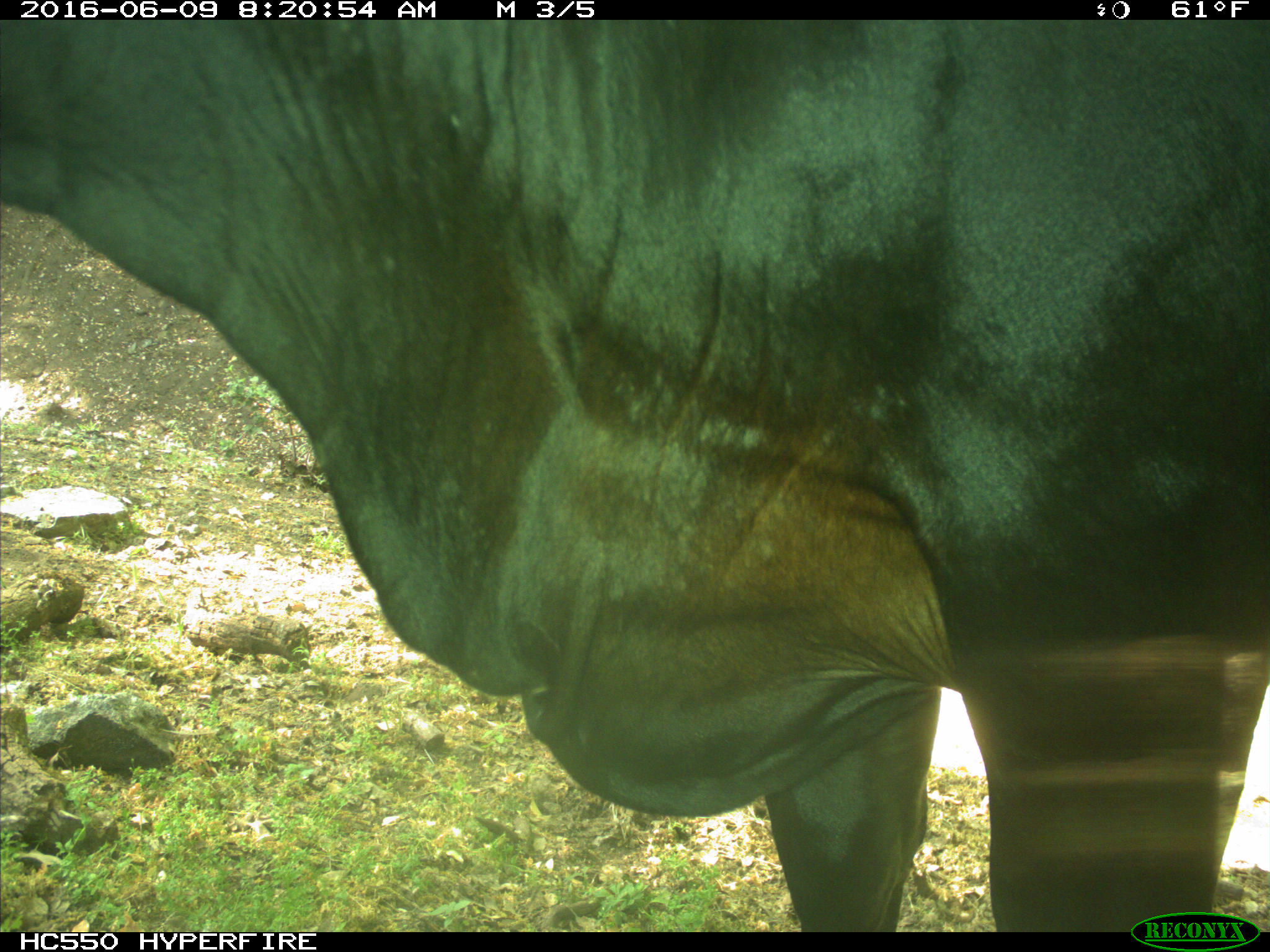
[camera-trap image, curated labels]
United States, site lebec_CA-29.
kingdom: Animalia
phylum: Chordata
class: Mammalia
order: Artiodactyla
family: Bovidae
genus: Bos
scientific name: Bos taurus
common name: domestic cow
Bos taurus (domestic cow).